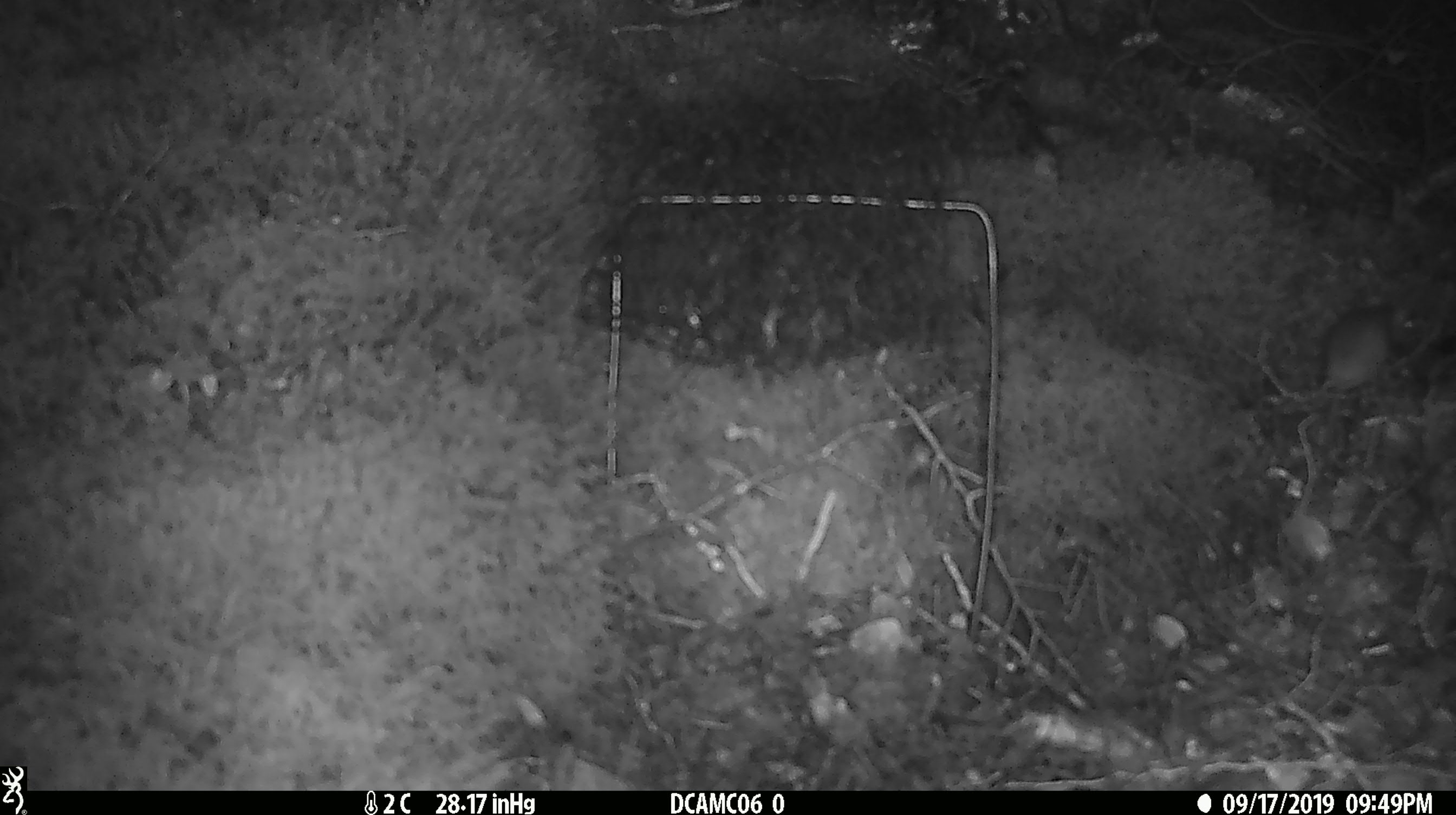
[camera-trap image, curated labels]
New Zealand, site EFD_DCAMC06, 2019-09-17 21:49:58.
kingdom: Animalia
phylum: Chordata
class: Mammalia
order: Rodentia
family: Muridae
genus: Mus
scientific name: Mus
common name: mouse